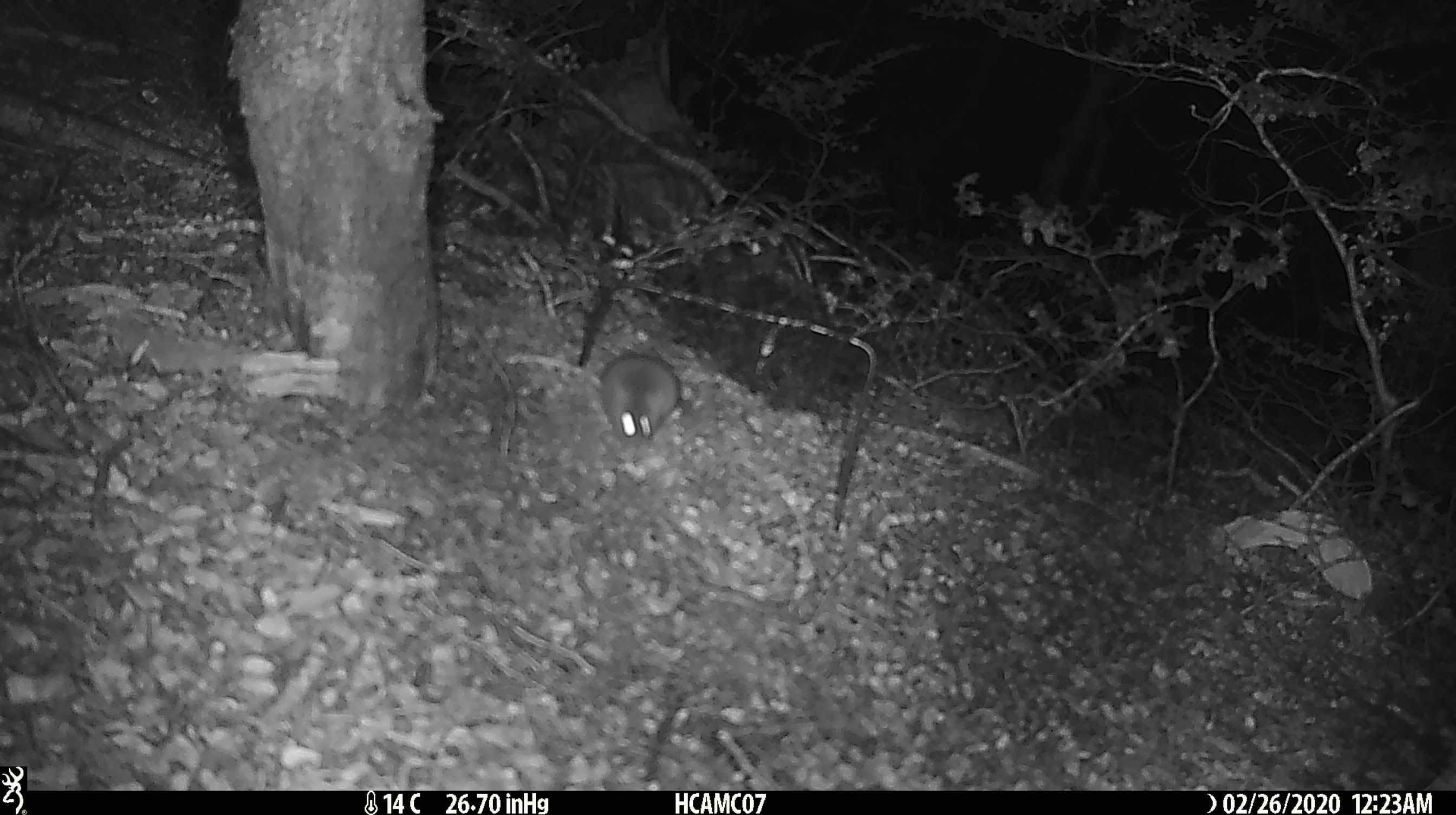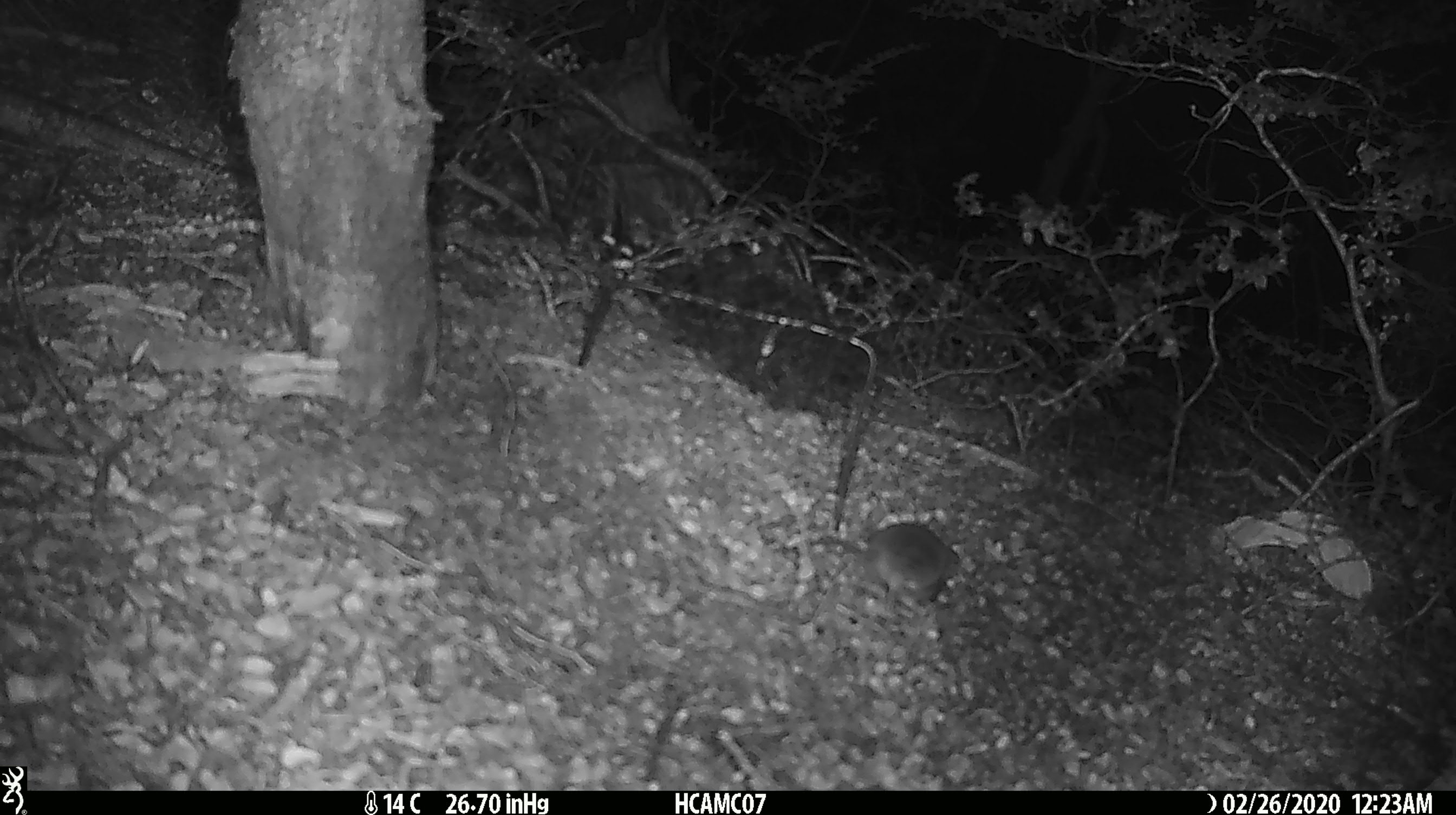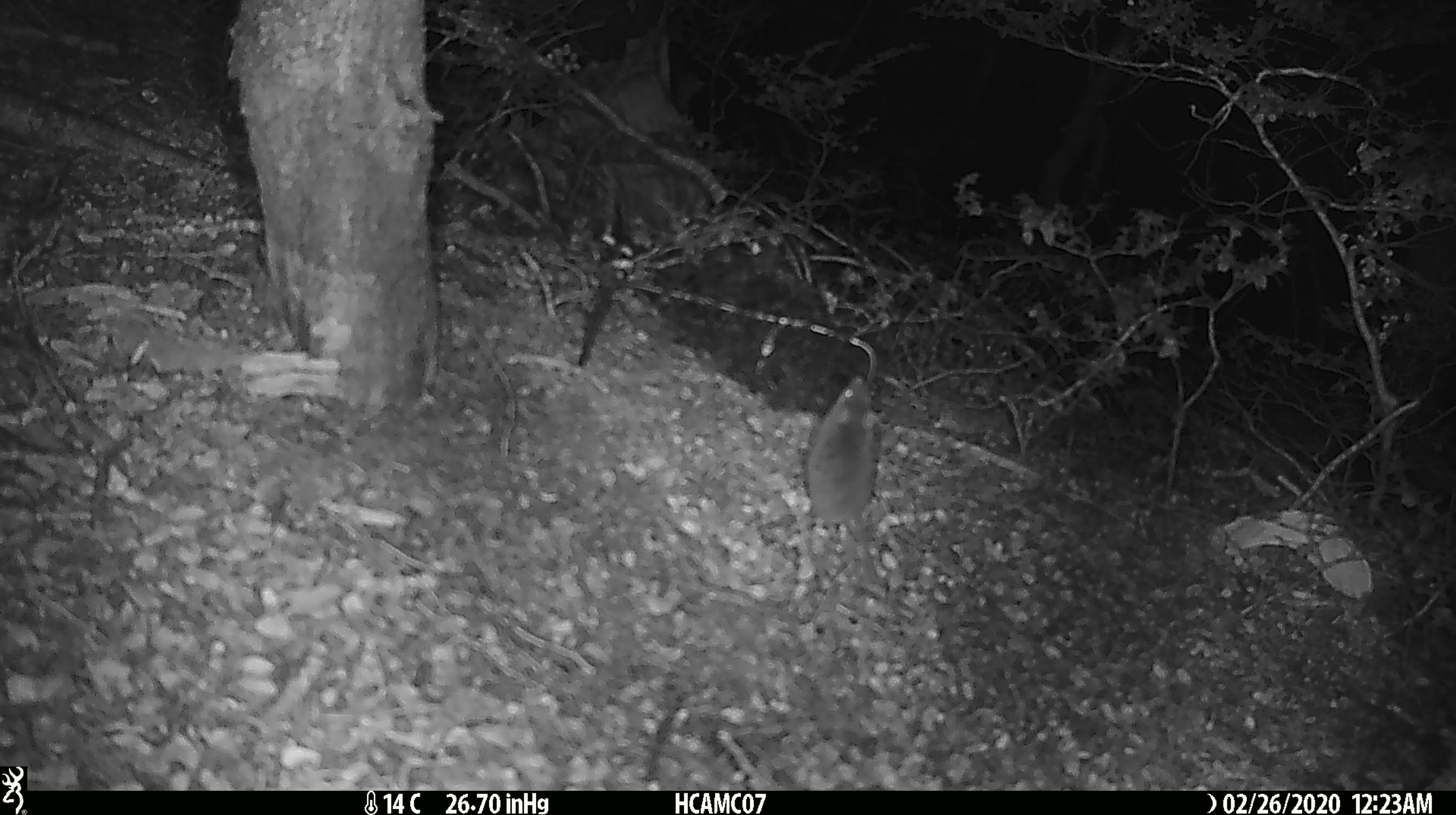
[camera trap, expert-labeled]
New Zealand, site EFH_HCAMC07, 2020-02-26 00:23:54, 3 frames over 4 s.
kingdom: Animalia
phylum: Chordata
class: Mammalia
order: Rodentia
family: Muridae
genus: Mus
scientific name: Mus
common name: mouse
Mouse (Mus).